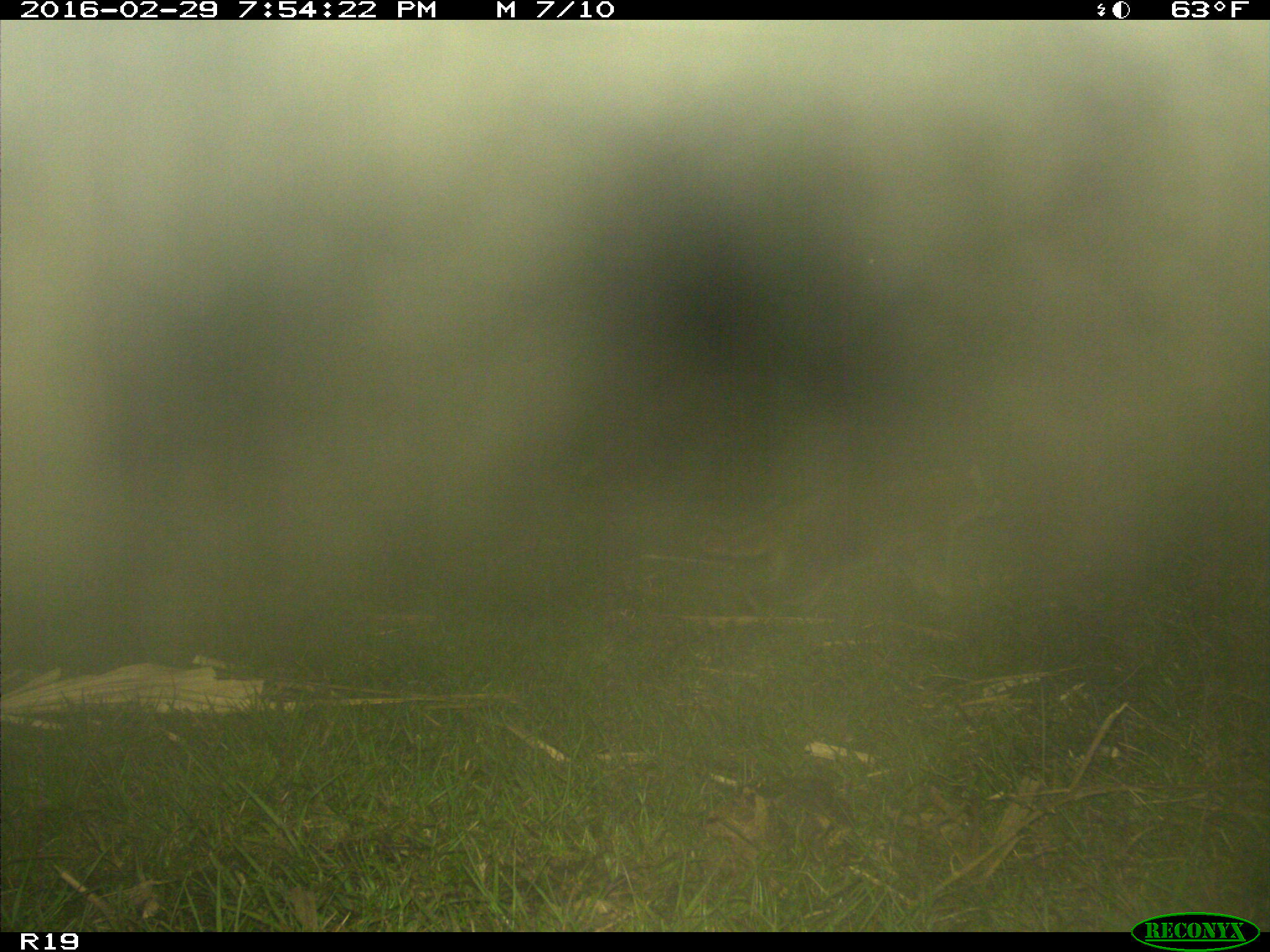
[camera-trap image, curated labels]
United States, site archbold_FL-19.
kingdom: Animalia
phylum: Chordata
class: Mammalia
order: Carnivora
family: Procyonidae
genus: Procyon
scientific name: Procyon lotor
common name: common raccoon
Procyon lotor (common raccoon).